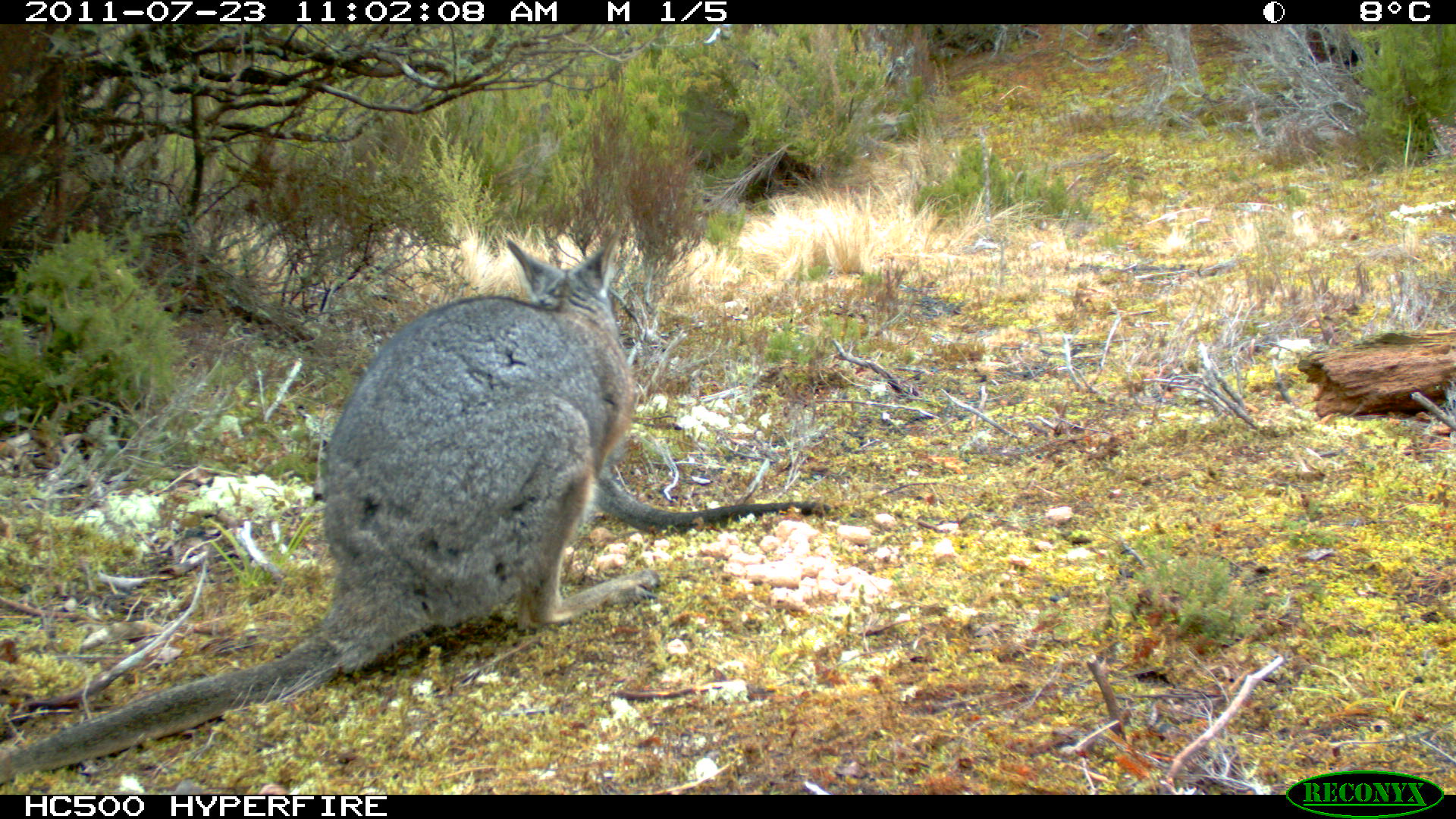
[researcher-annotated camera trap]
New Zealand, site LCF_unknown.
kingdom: Animalia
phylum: Chordata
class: Mammalia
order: Diprotodontia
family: Macropodidae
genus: Notamacropus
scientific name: Notamacropus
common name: wallaby